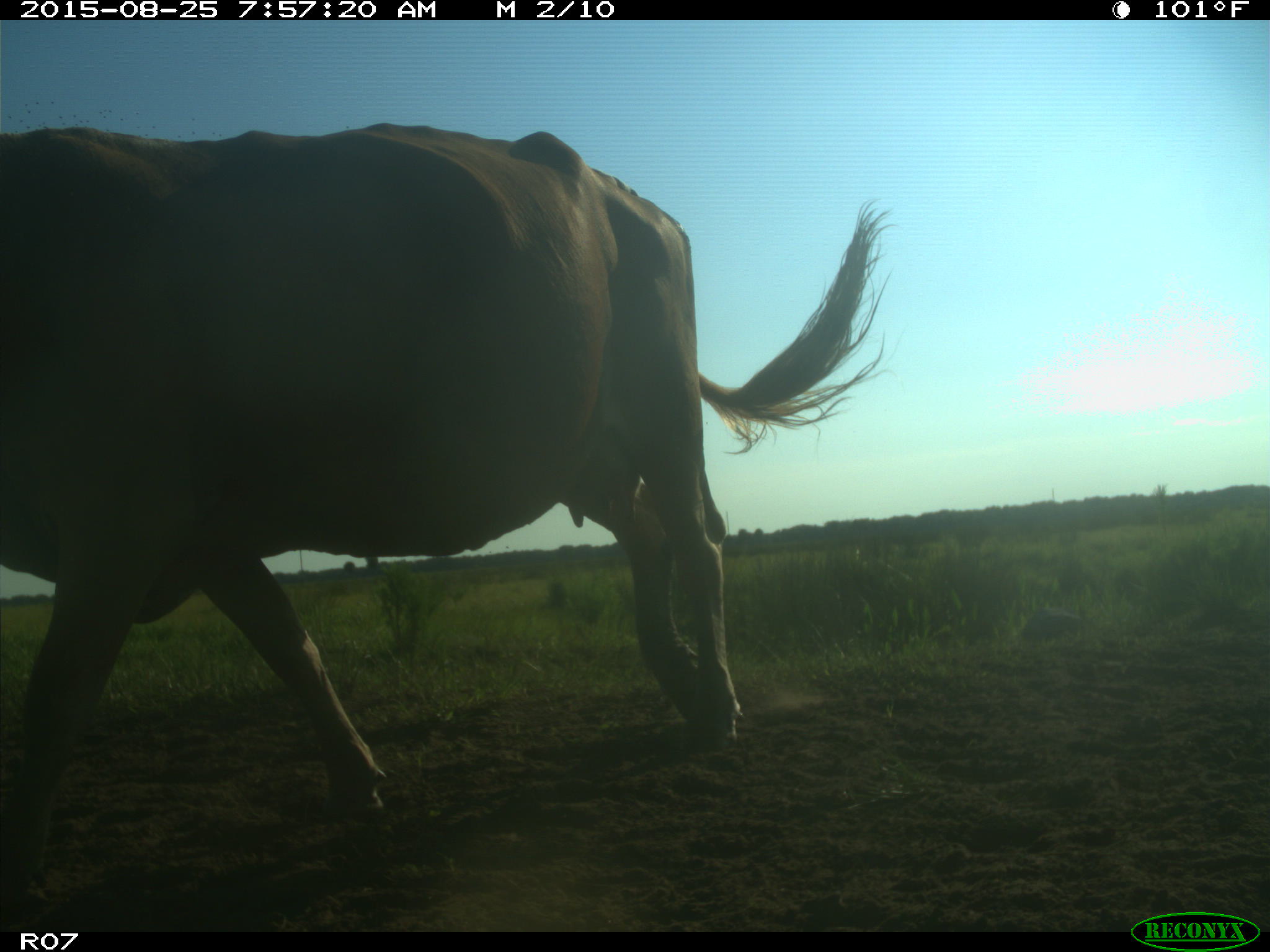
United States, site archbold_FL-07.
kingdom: Animalia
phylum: Chordata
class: Mammalia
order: Artiodactyla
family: Bovidae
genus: Bos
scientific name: Bos taurus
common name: domestic cow